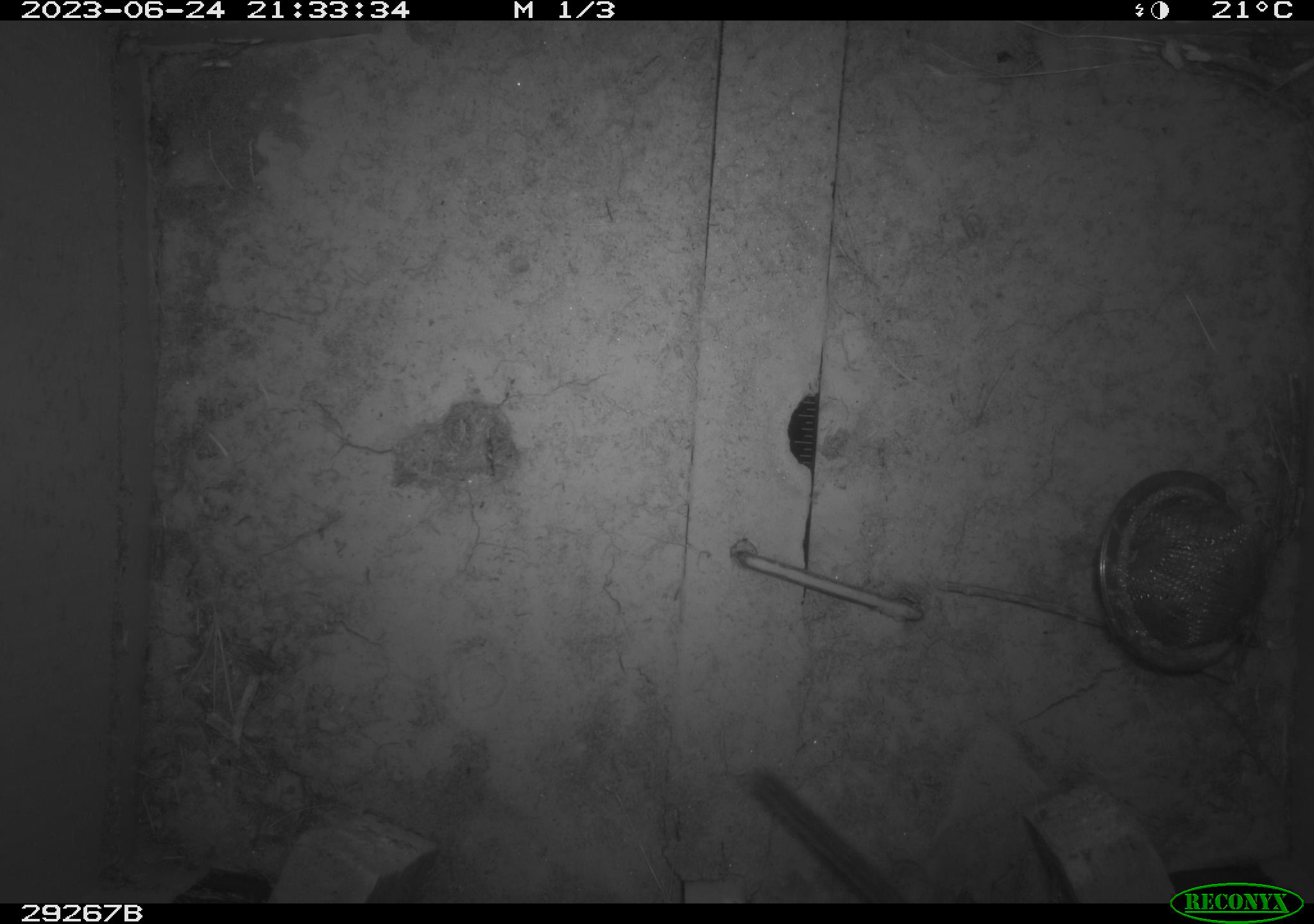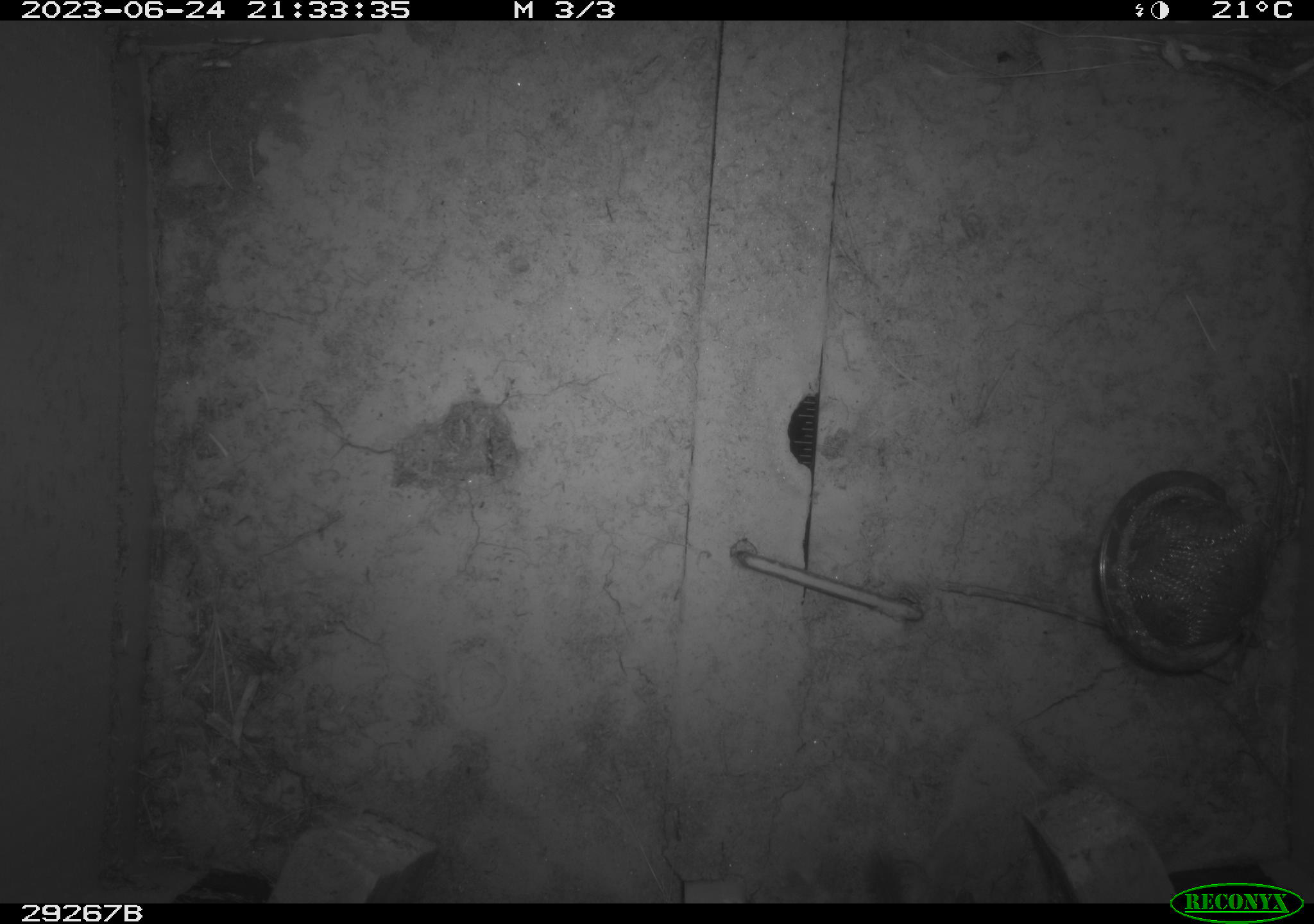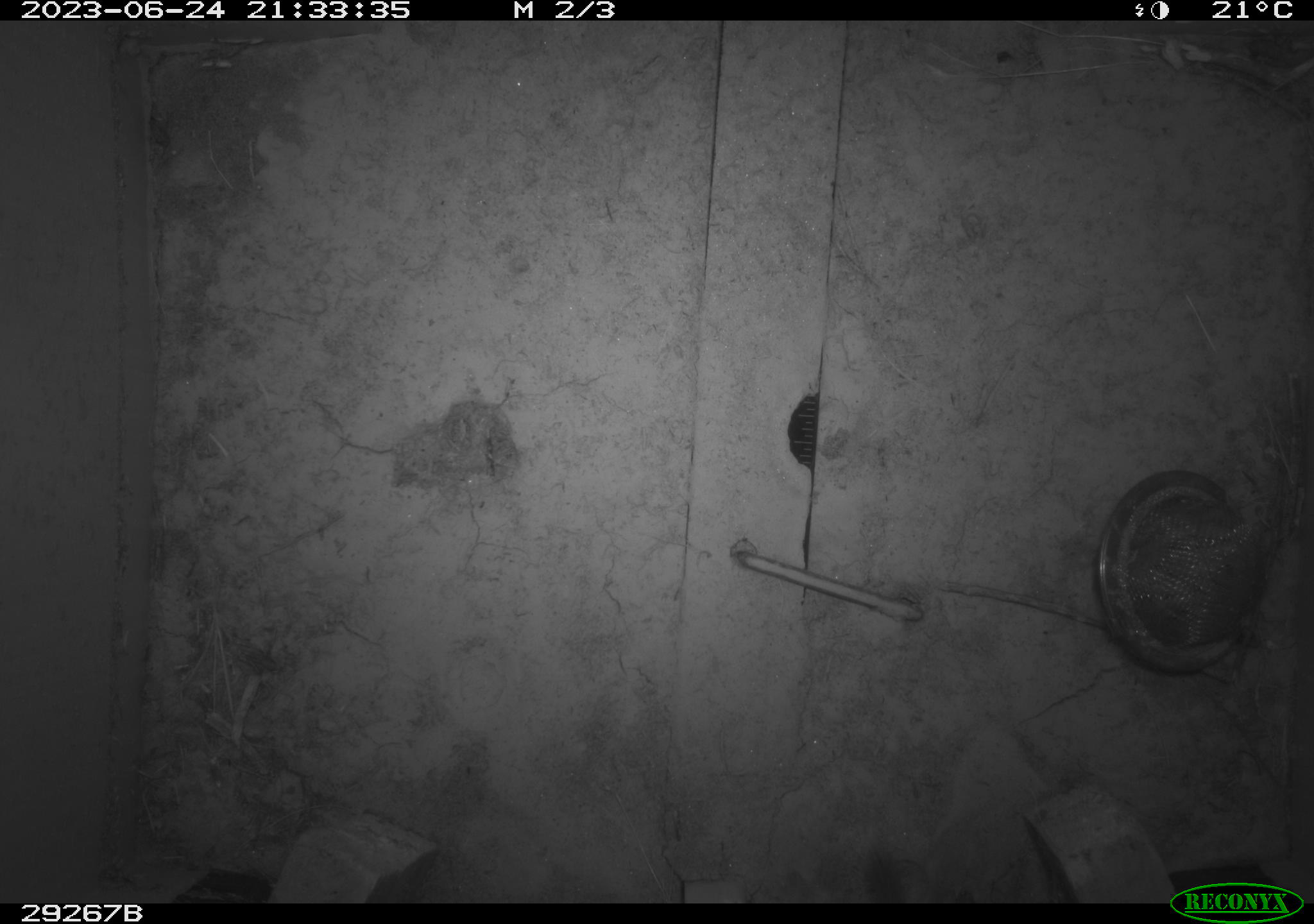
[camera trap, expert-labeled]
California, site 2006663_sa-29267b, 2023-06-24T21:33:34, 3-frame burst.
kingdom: Animalia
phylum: Chordata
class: Mammalia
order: Rodentia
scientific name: Rodentia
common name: rodent